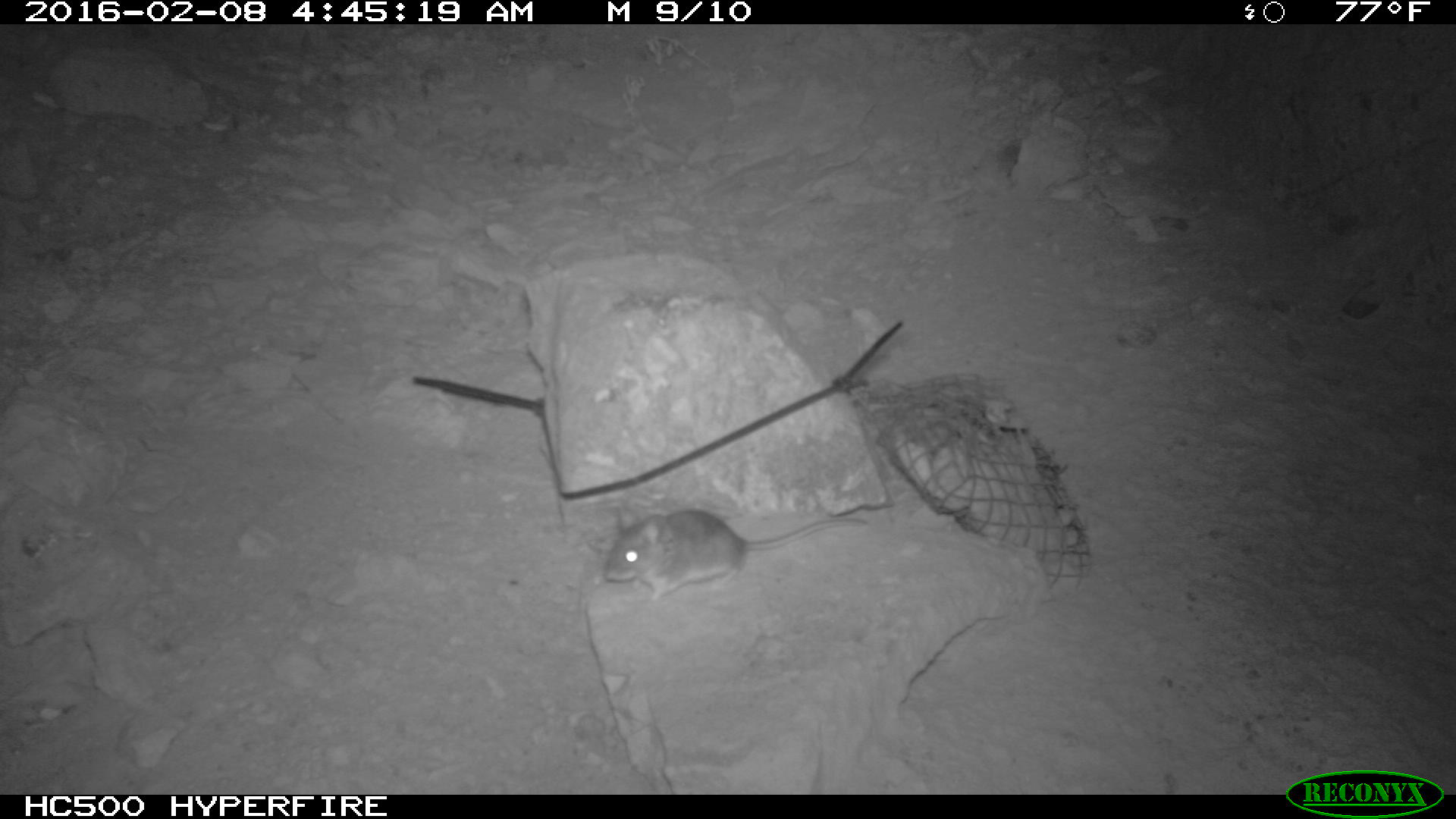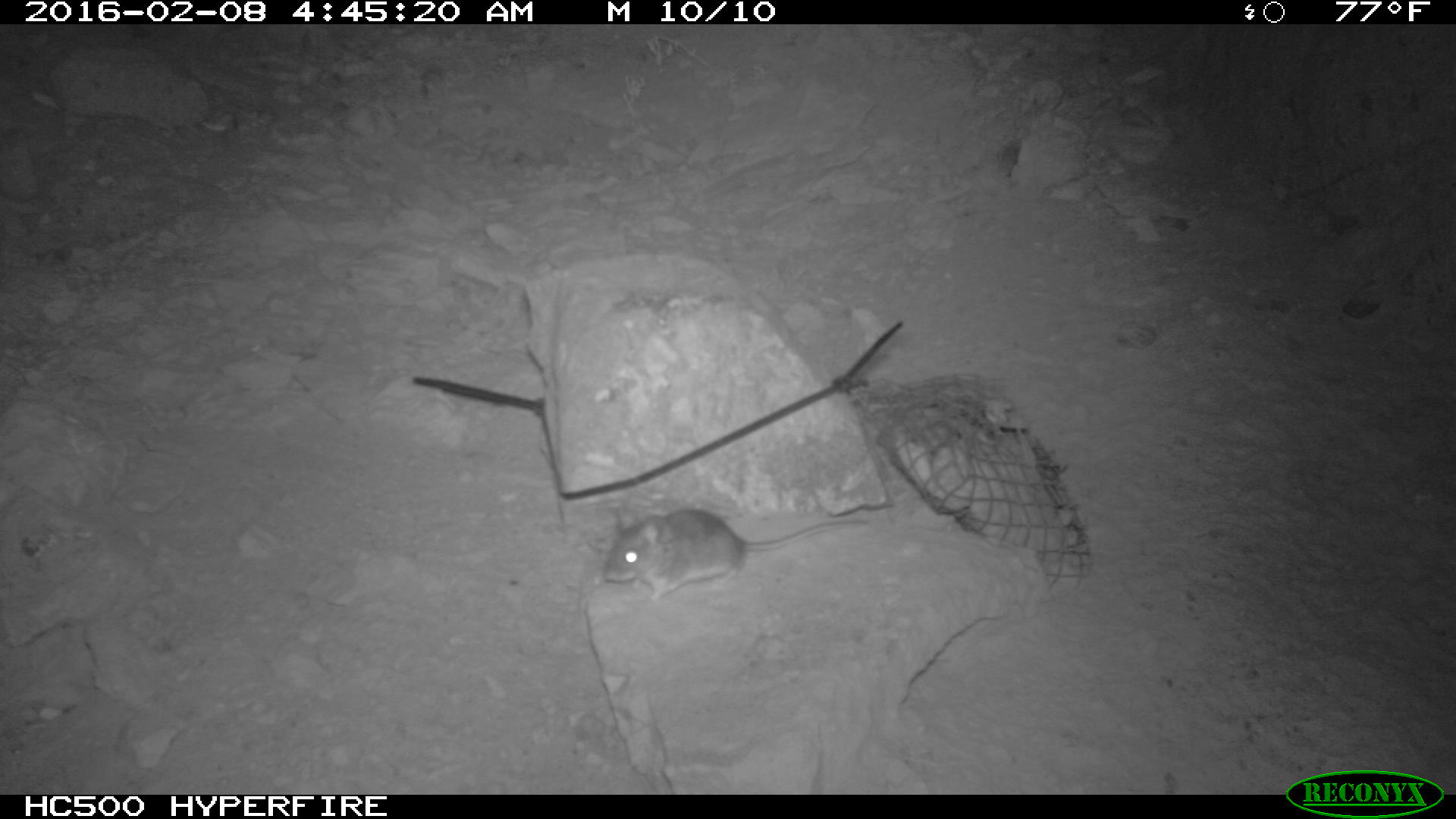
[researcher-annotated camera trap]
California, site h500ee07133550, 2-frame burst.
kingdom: Animalia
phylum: Chordata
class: Mammalia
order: Rodentia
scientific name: Rodentia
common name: rodent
Rodent (Rodentia).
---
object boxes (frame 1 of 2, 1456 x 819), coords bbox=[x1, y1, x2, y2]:
rodent: bbox=[604, 509, 864, 601]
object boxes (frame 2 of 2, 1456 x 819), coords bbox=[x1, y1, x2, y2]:
rodent: bbox=[603, 507, 868, 601]